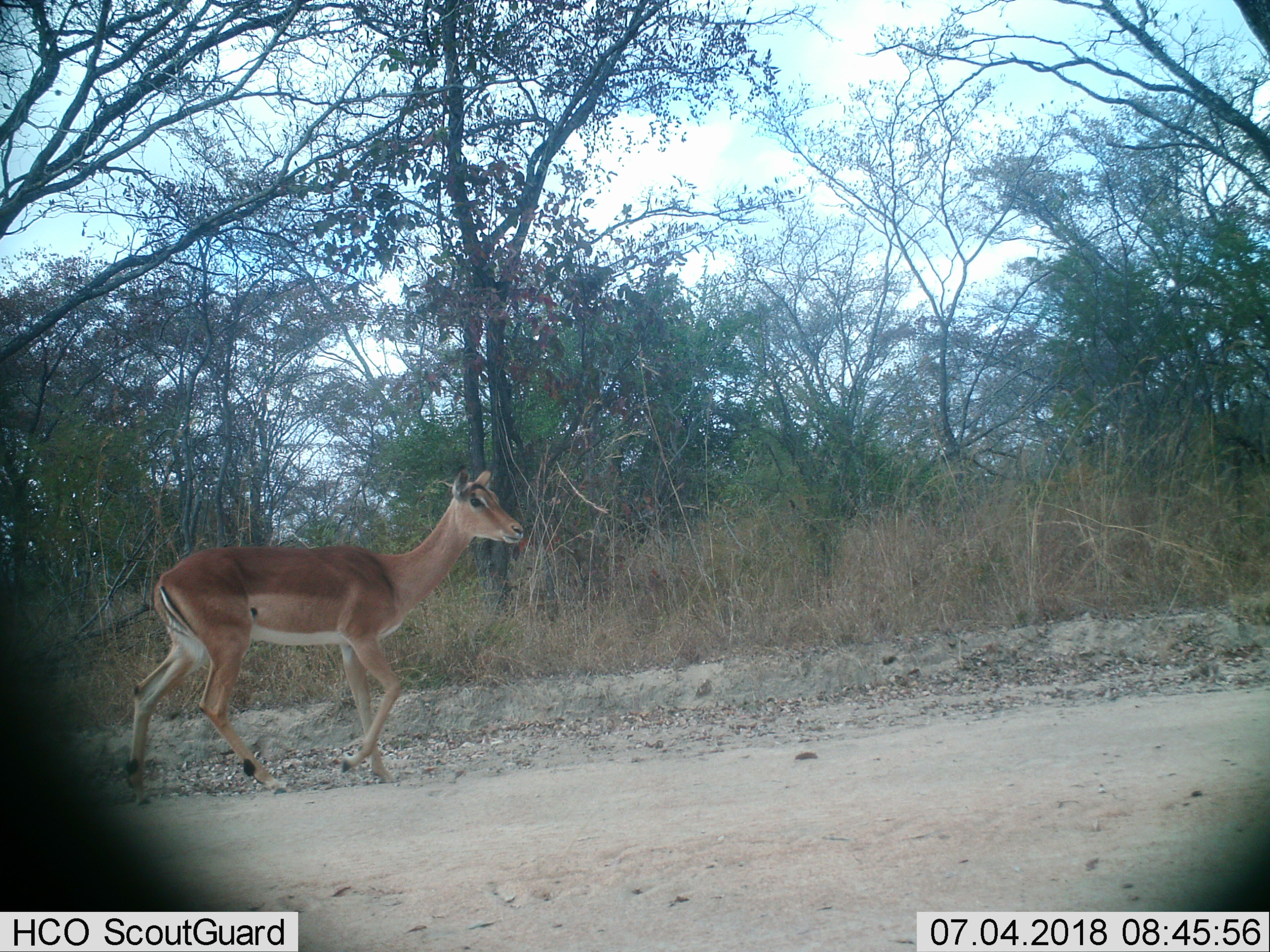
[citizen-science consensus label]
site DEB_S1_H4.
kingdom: Animalia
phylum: Chordata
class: Mammalia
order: Artiodactyla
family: Bovidae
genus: Aepyceros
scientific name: Aepyceros melampus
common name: impala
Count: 1.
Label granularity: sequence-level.